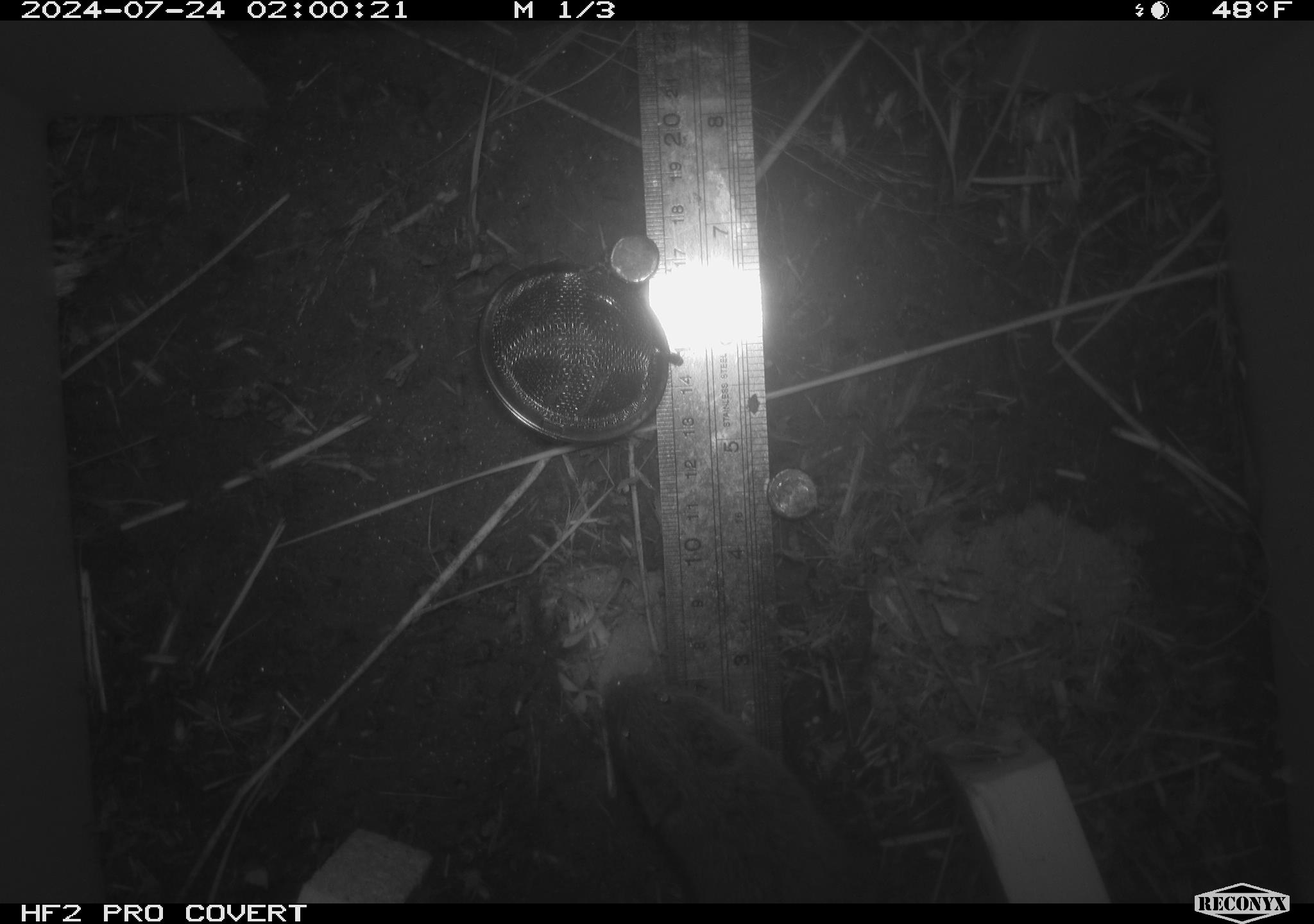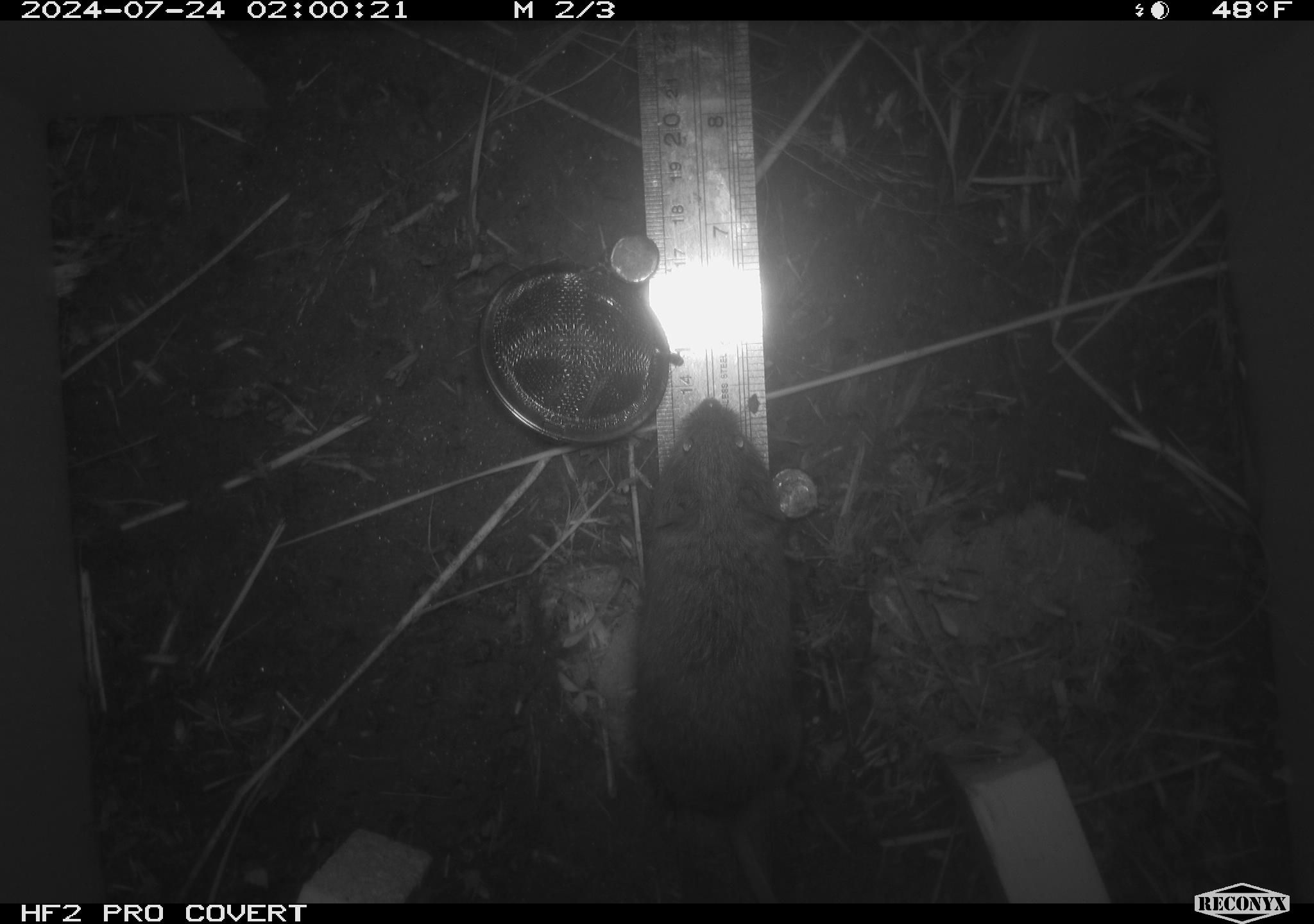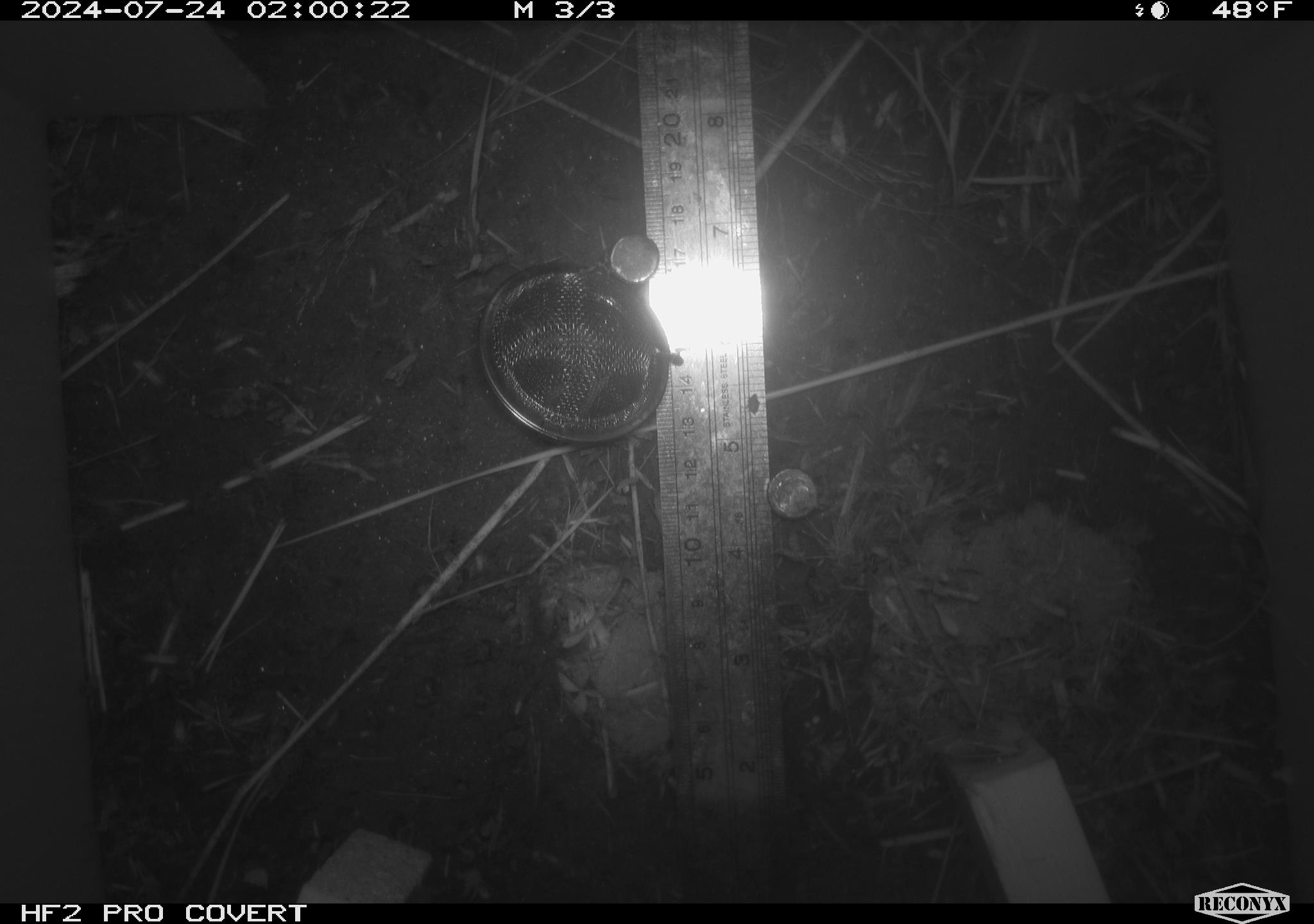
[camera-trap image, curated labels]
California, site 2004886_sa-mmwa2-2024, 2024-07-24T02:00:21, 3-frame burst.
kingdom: Animalia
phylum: Chordata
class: Mammalia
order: Rodentia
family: Cricetidae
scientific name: Arvicolinae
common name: voles, lemmings, and muskrats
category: arvicolinae subfamily